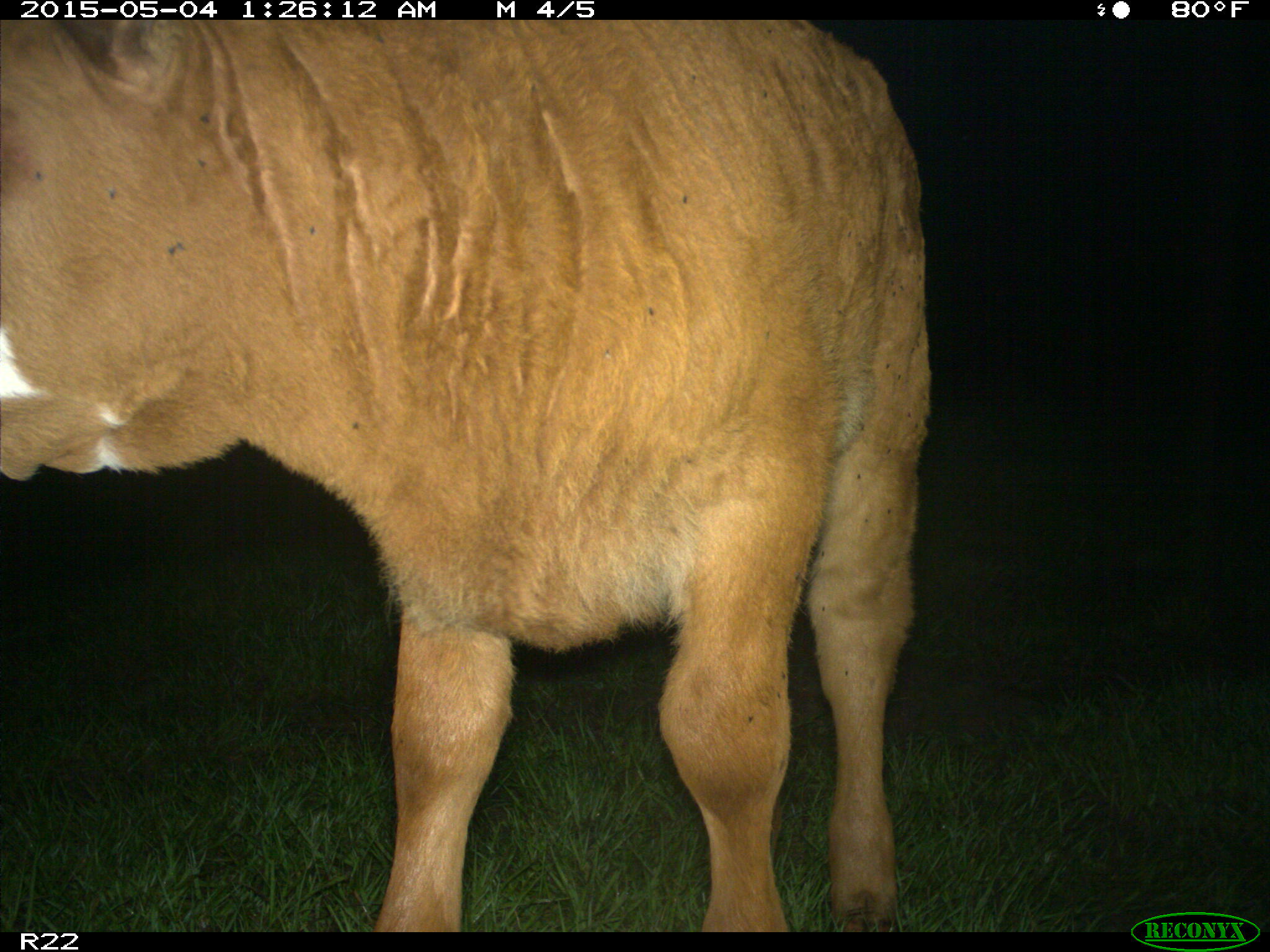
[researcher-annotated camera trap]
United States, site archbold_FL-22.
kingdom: Animalia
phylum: Chordata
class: Mammalia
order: Artiodactyla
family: Bovidae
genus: Bos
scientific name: Bos taurus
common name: domestic cow